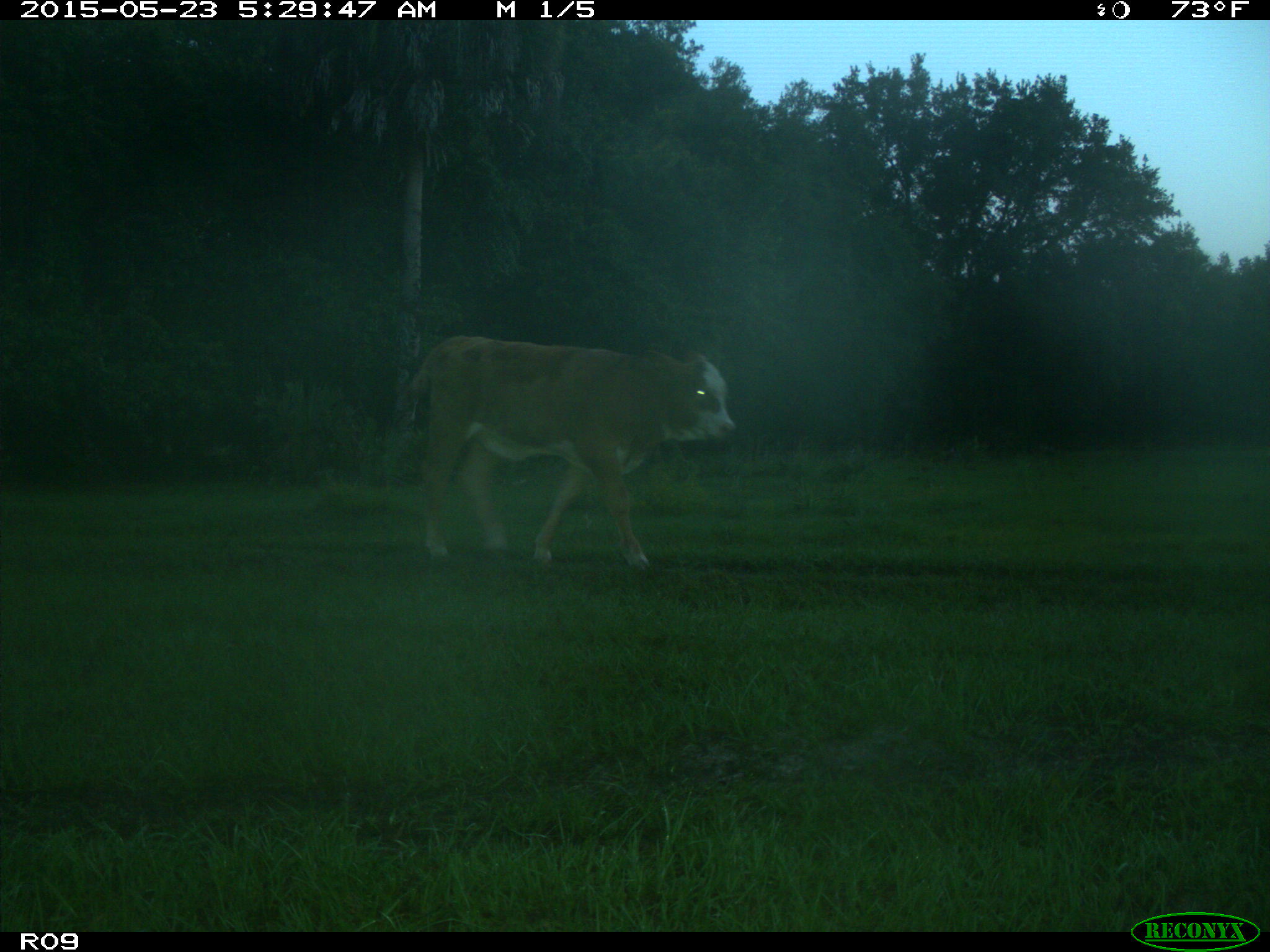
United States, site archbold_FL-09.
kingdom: Animalia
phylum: Chordata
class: Mammalia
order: Artiodactyla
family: Bovidae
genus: Bos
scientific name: Bos taurus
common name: domestic cow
Bos taurus (domestic cow).